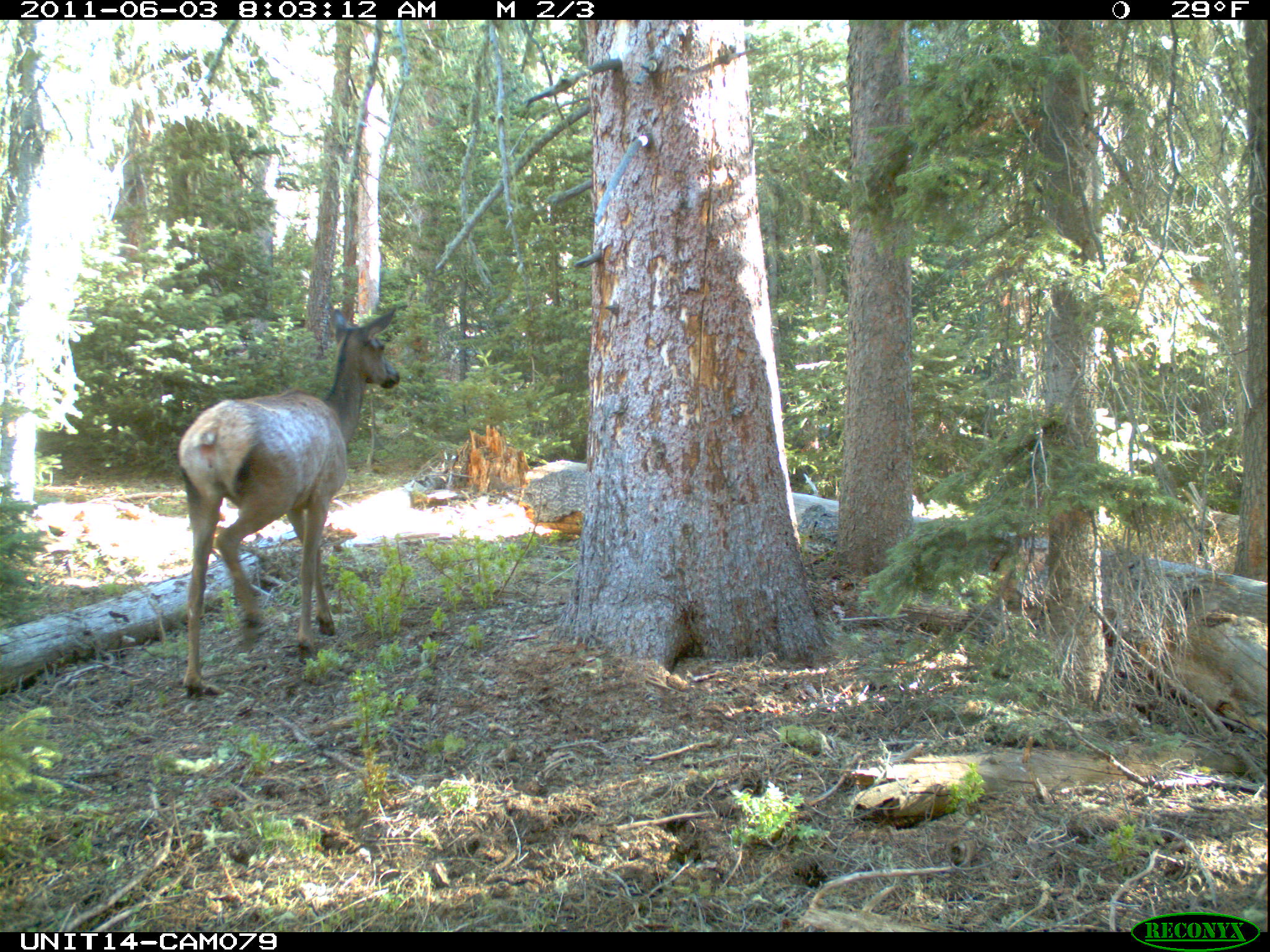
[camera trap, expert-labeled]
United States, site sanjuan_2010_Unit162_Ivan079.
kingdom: Animalia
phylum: Chordata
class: Mammalia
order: Artiodactyla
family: Cervidae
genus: Cervus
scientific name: Cervus elaphus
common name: red deer